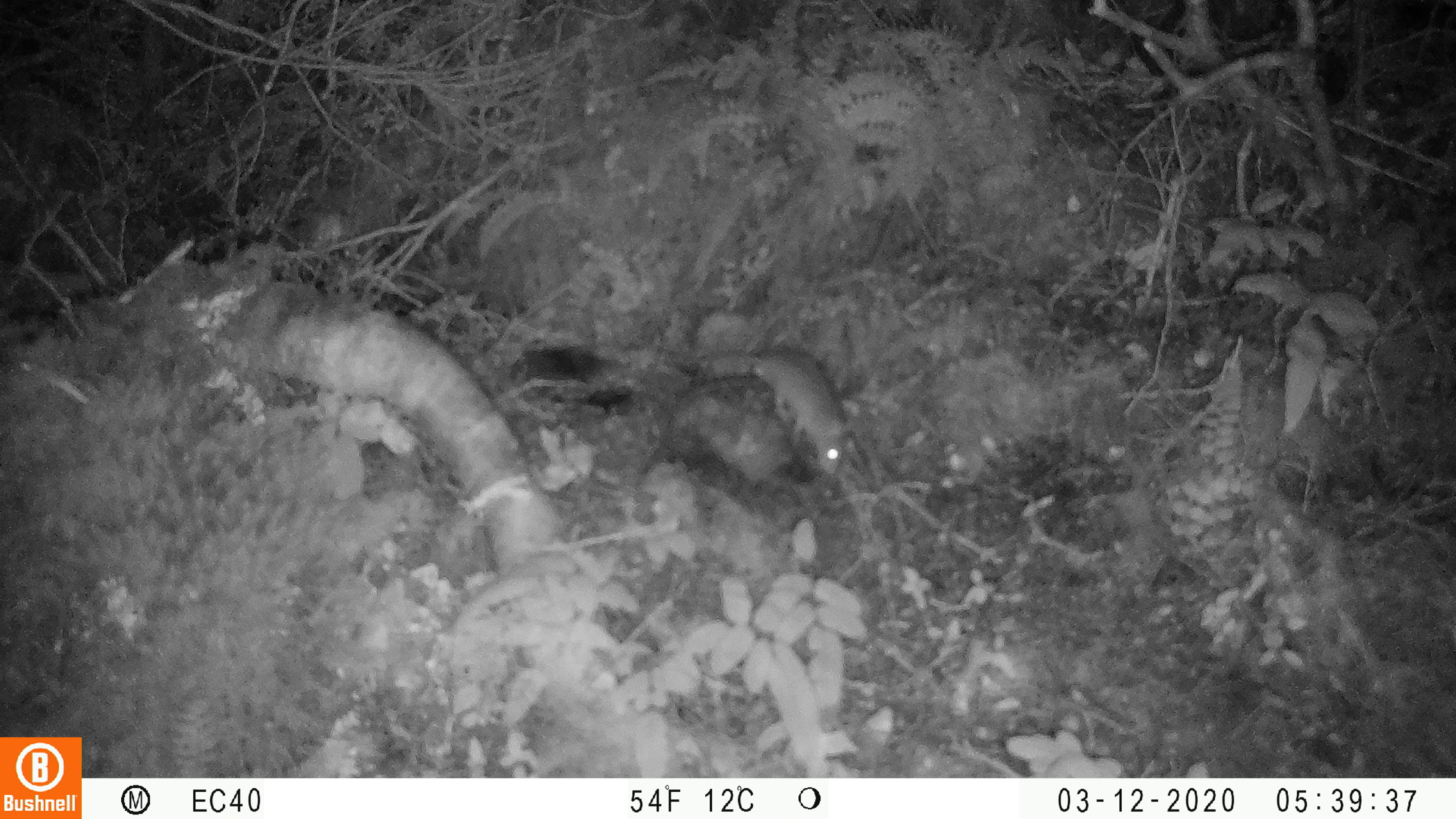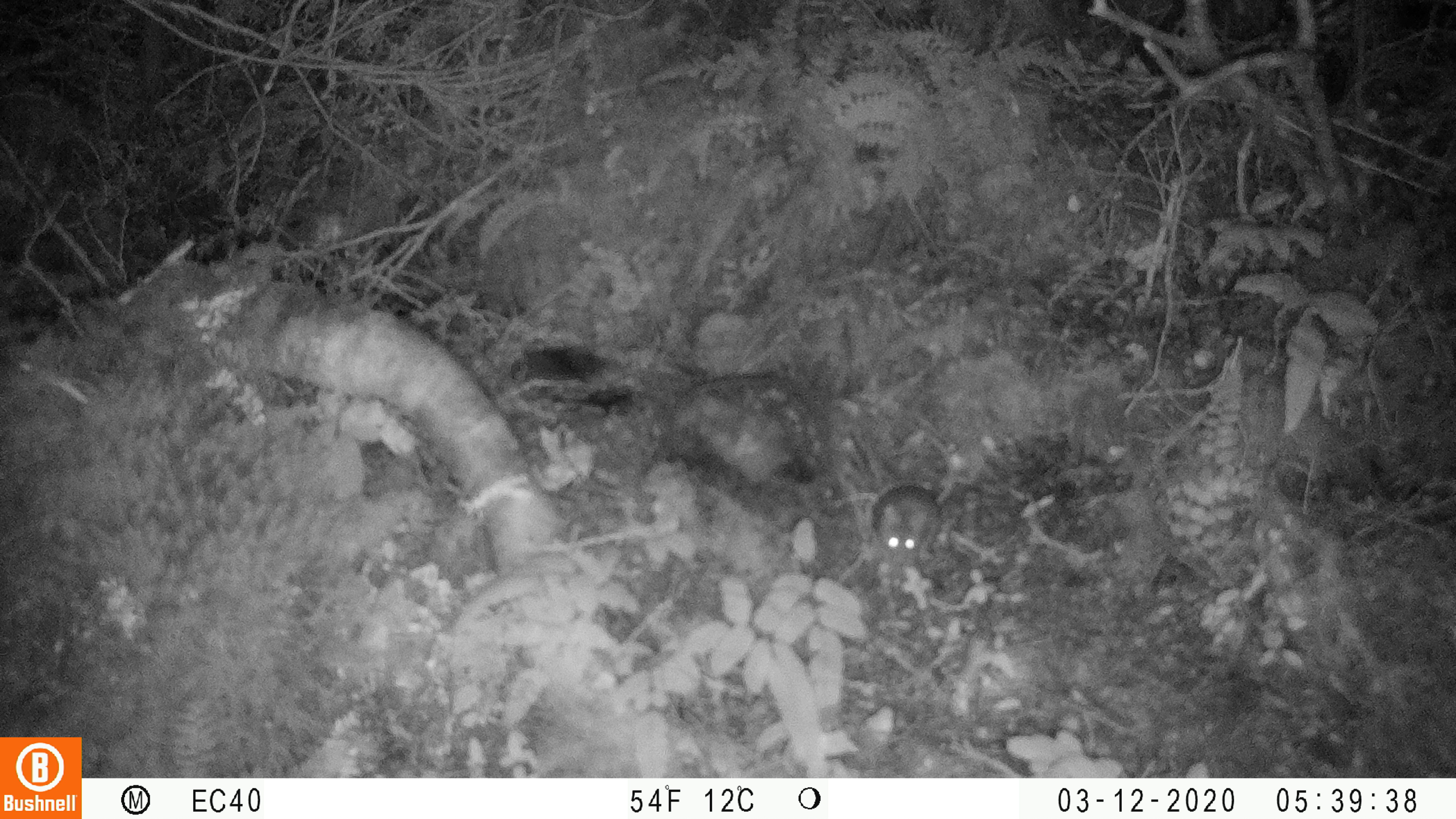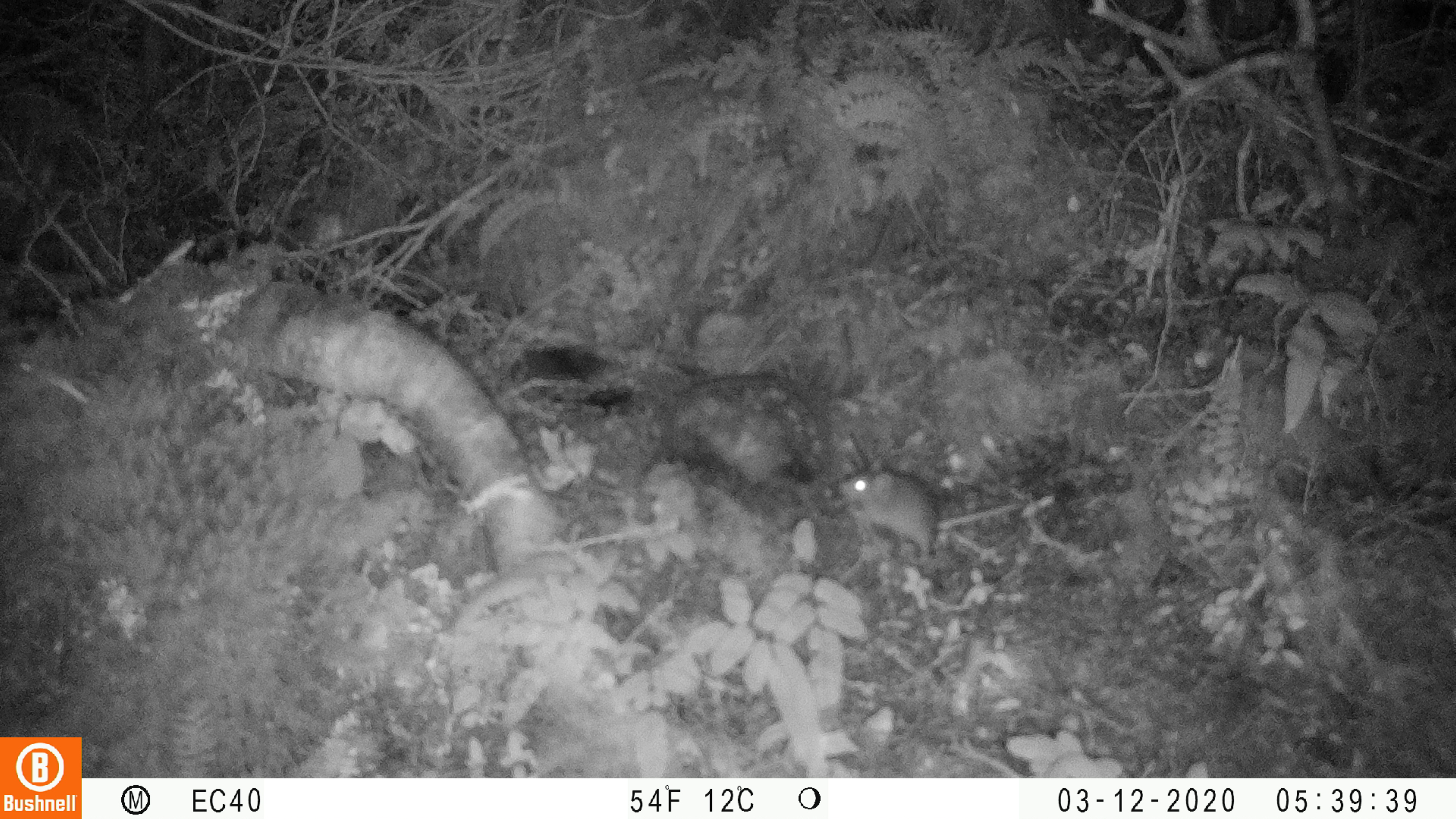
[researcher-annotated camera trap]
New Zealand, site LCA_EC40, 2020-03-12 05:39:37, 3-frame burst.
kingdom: Animalia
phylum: Chordata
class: Mammalia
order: Rodentia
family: Muridae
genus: Mus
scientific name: Mus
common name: mouse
Mouse (Mus).